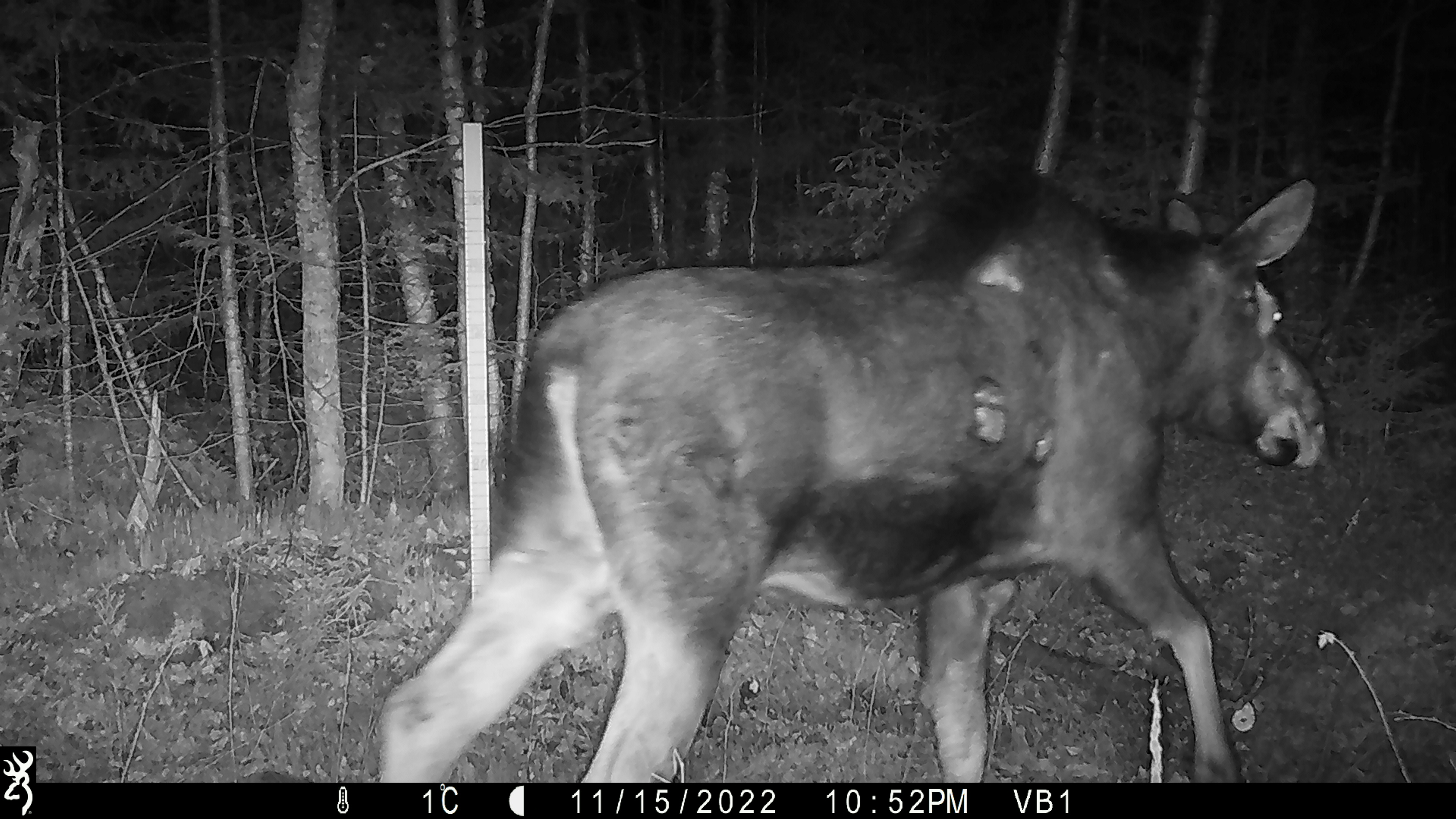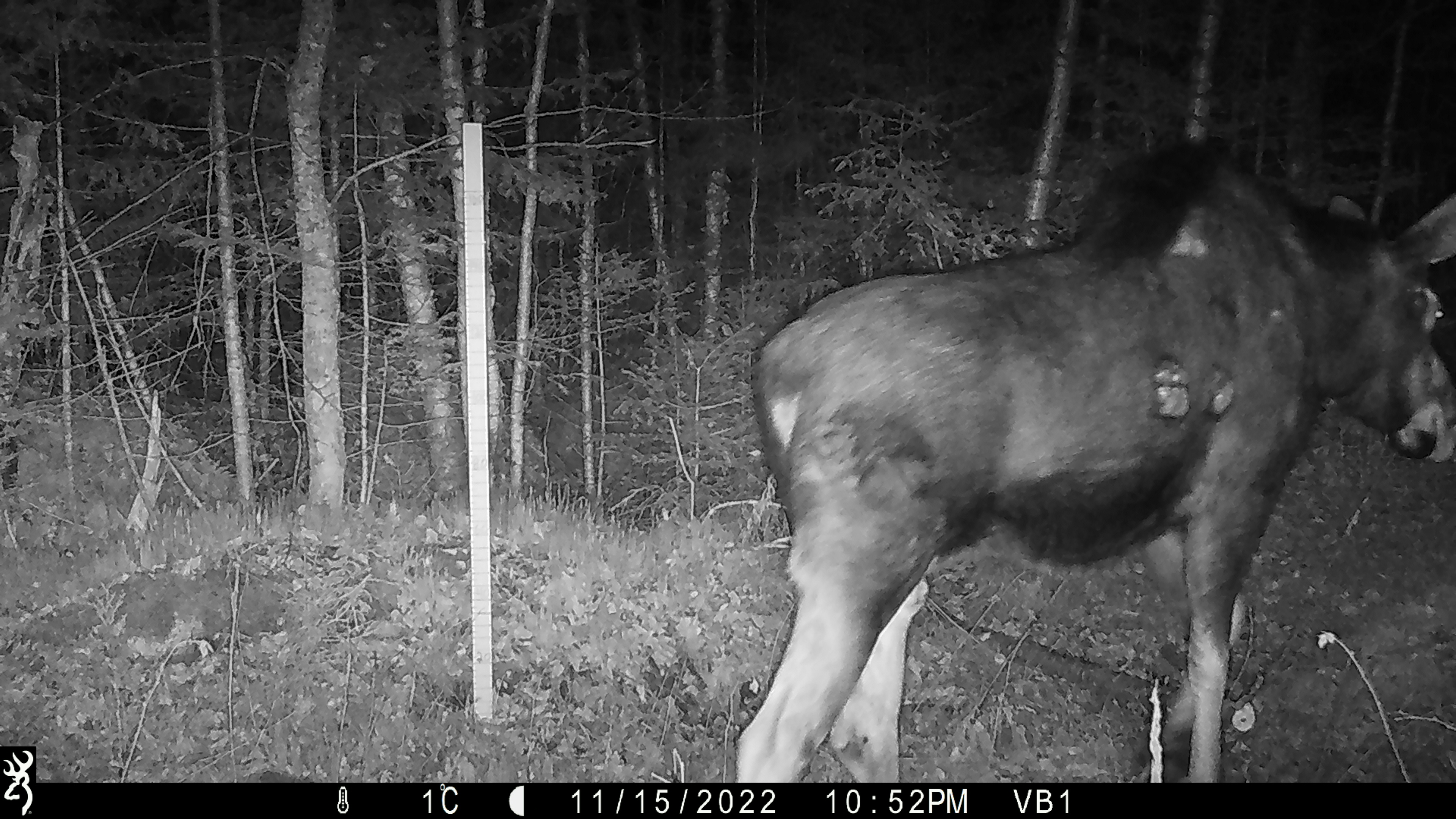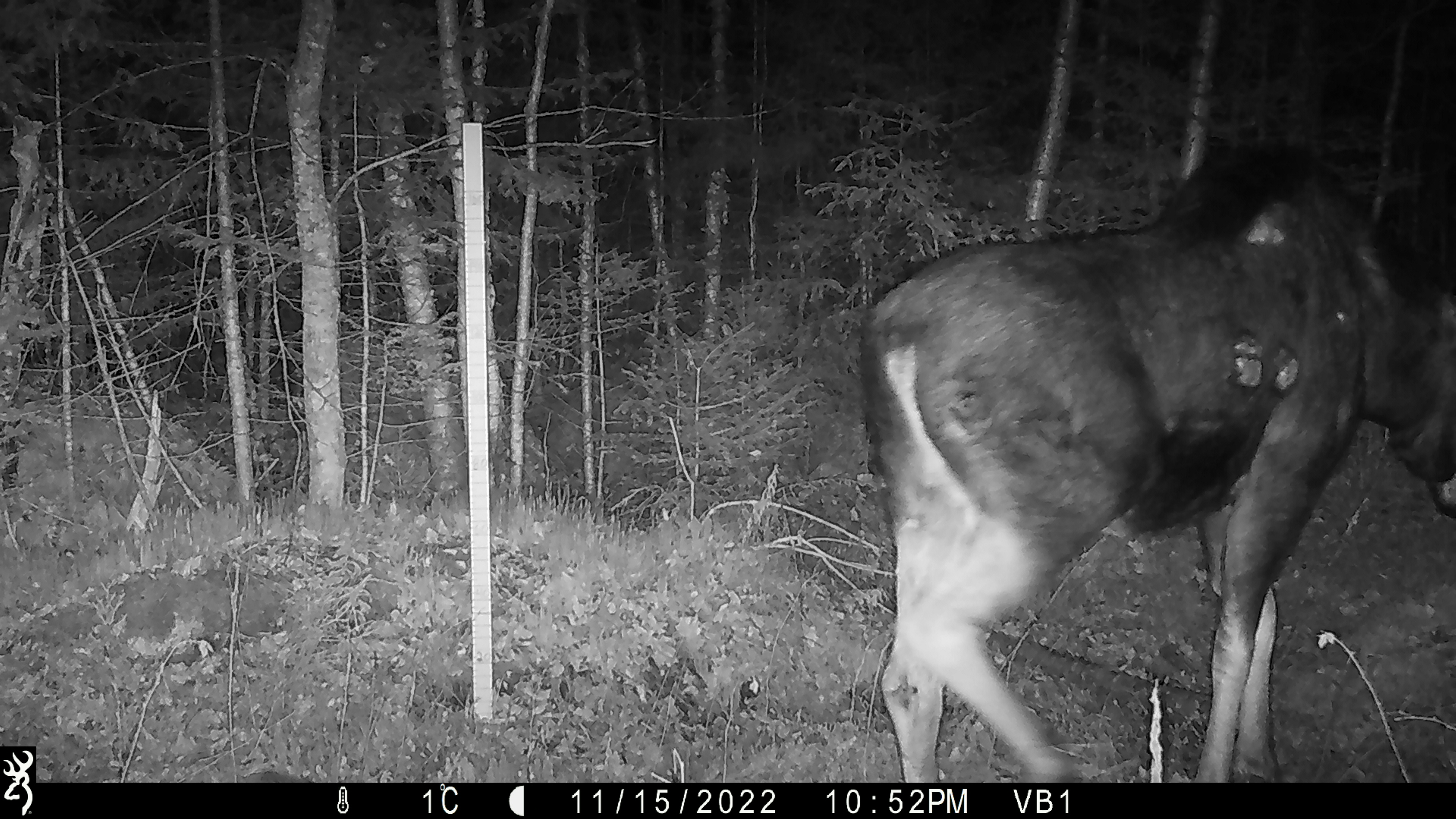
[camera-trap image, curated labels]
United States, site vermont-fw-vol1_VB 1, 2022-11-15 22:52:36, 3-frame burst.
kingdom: Animalia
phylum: Chordata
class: Mammalia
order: Artiodactyla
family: Cervidae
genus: Alces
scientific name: Alces alces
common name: moose